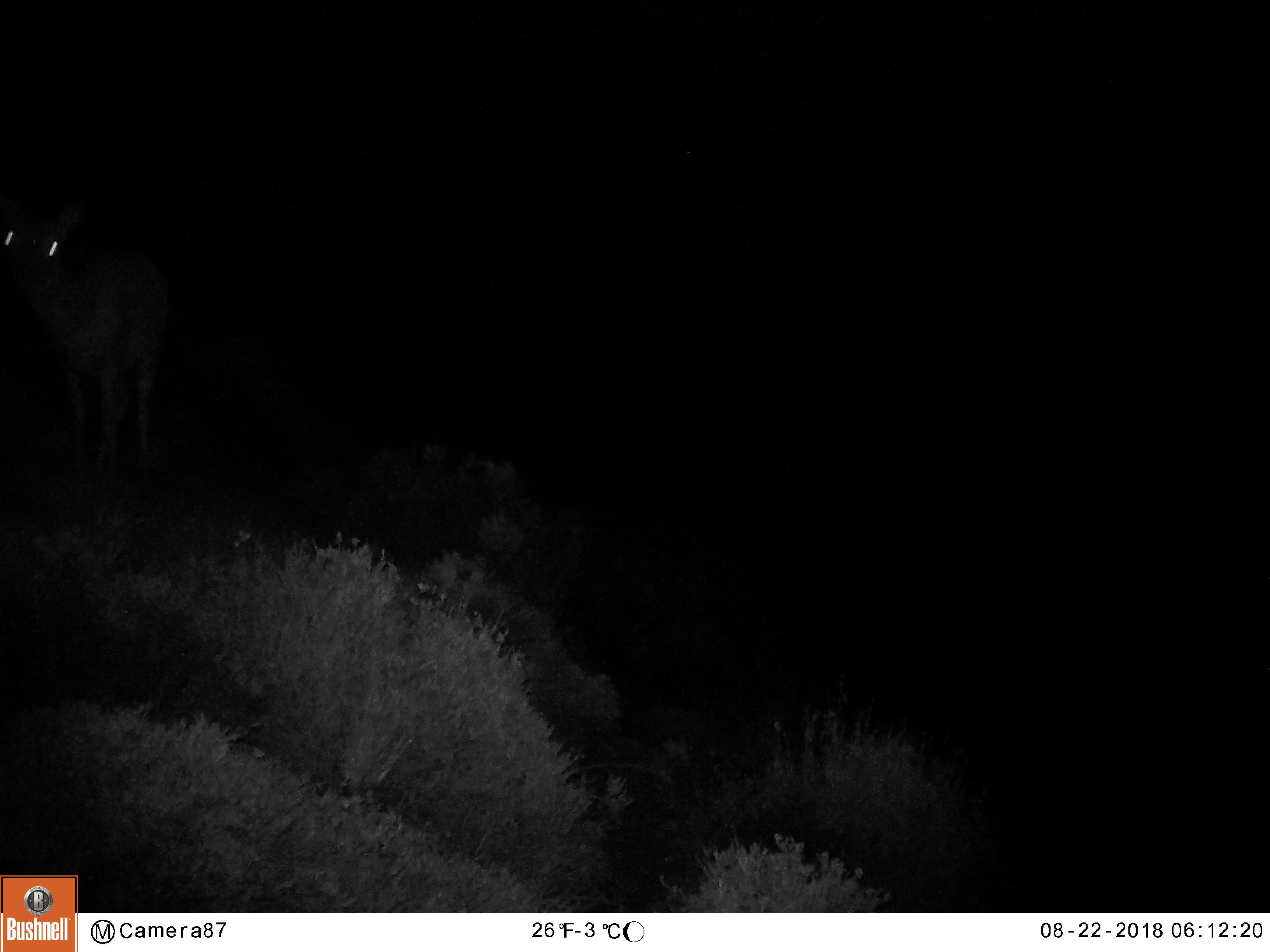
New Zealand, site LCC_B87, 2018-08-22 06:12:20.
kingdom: Animalia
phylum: Chordata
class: Mammalia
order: Artiodactyla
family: Cervidae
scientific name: Cervidae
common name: deer